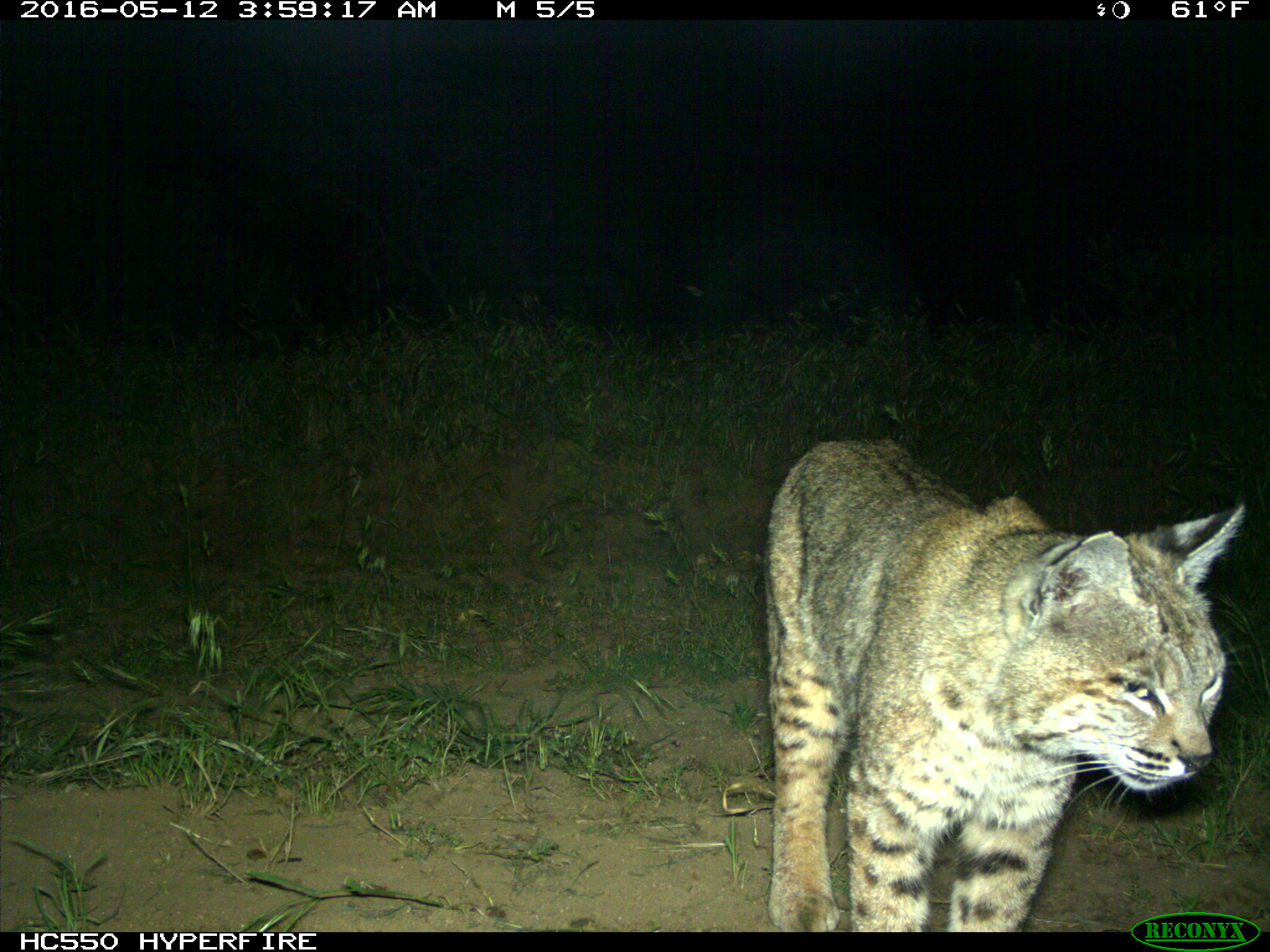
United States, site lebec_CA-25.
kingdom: Animalia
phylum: Chordata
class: Mammalia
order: Carnivora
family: Felidae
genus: Lynx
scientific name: Lynx rufus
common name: bobcat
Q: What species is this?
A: Lynx rufus (bobcat).